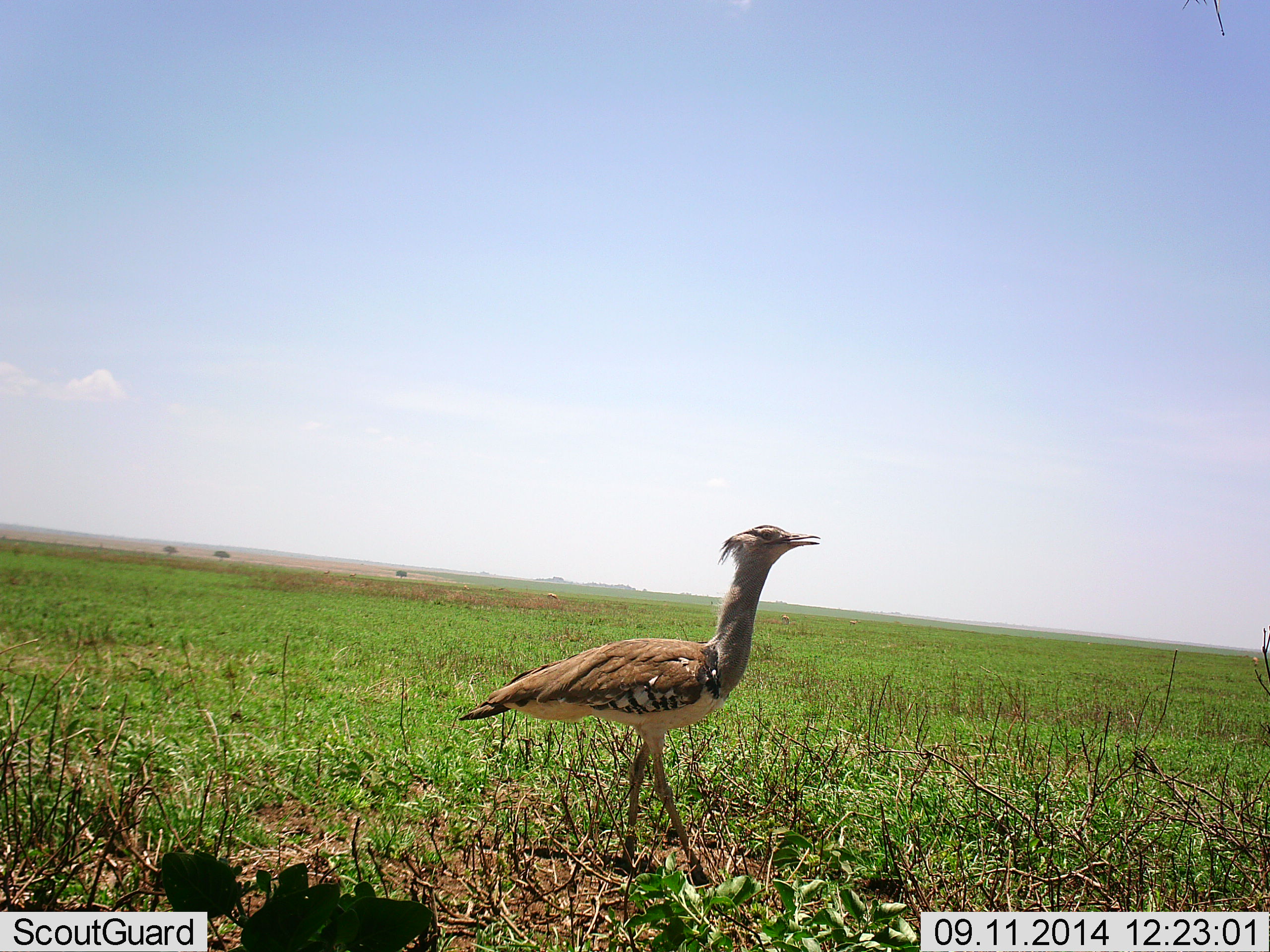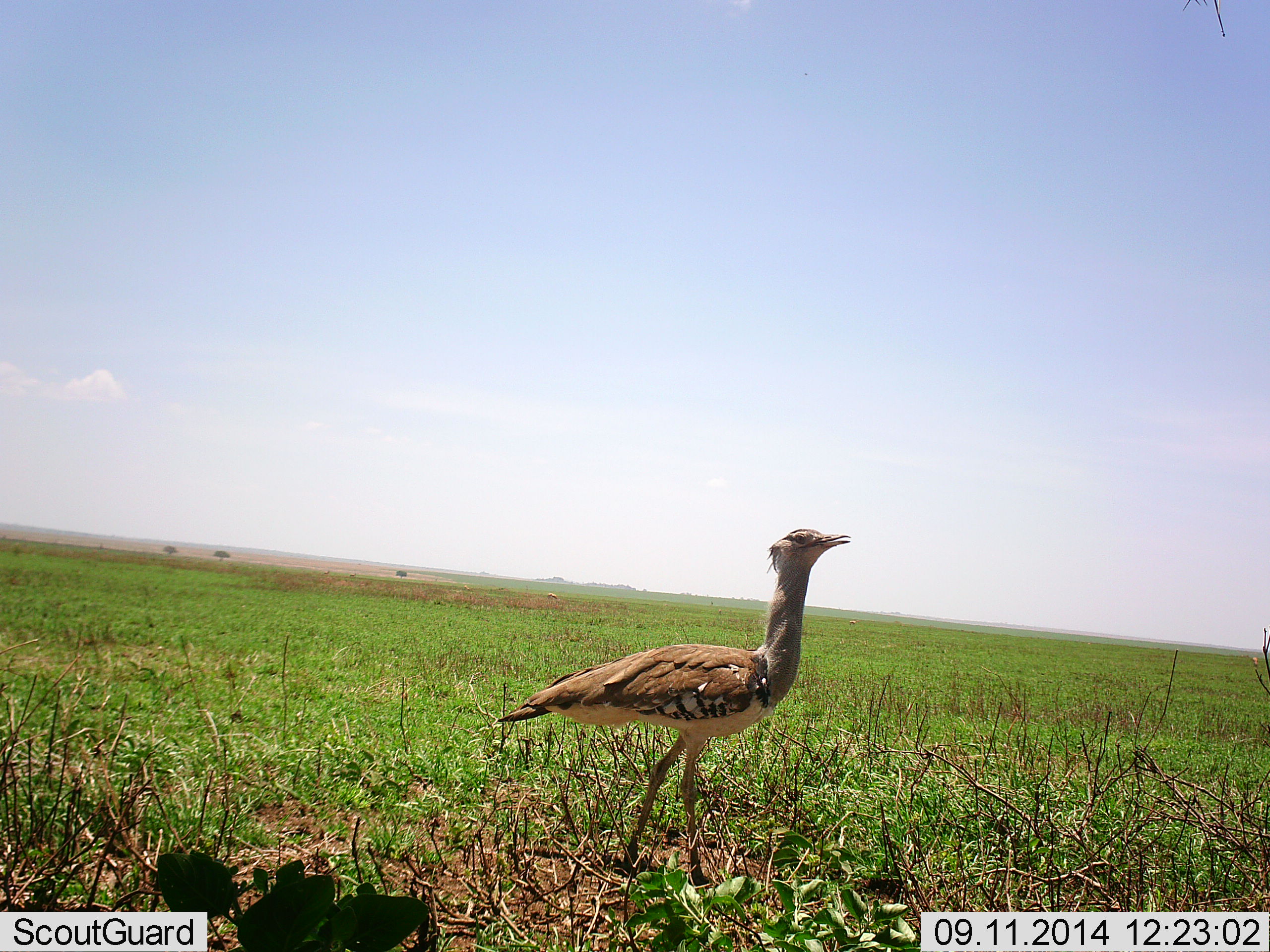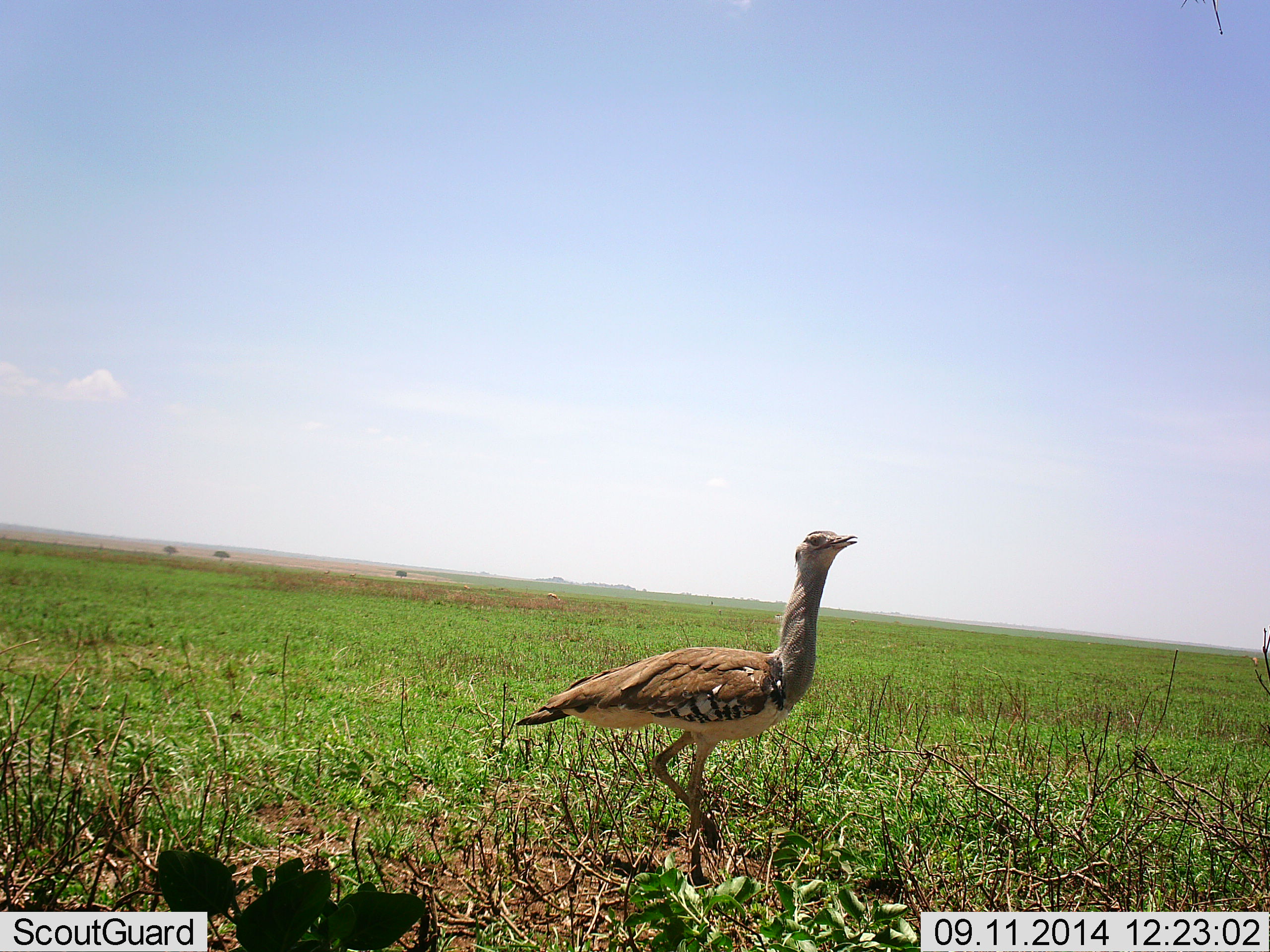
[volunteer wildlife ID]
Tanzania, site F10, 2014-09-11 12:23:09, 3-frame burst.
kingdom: Animalia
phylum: Chordata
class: Aves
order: Otidiformes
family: Otididae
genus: Ardeotis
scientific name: Ardeotis kori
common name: kori bustard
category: koribustard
Koribustard (kori bustard) (Ardeotis kori), count 1. Behavior (volunteer vote fractions): standing 50%, resting 0%, moving 50%, interacting 0%. Young present (vote fraction): 0%. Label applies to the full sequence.